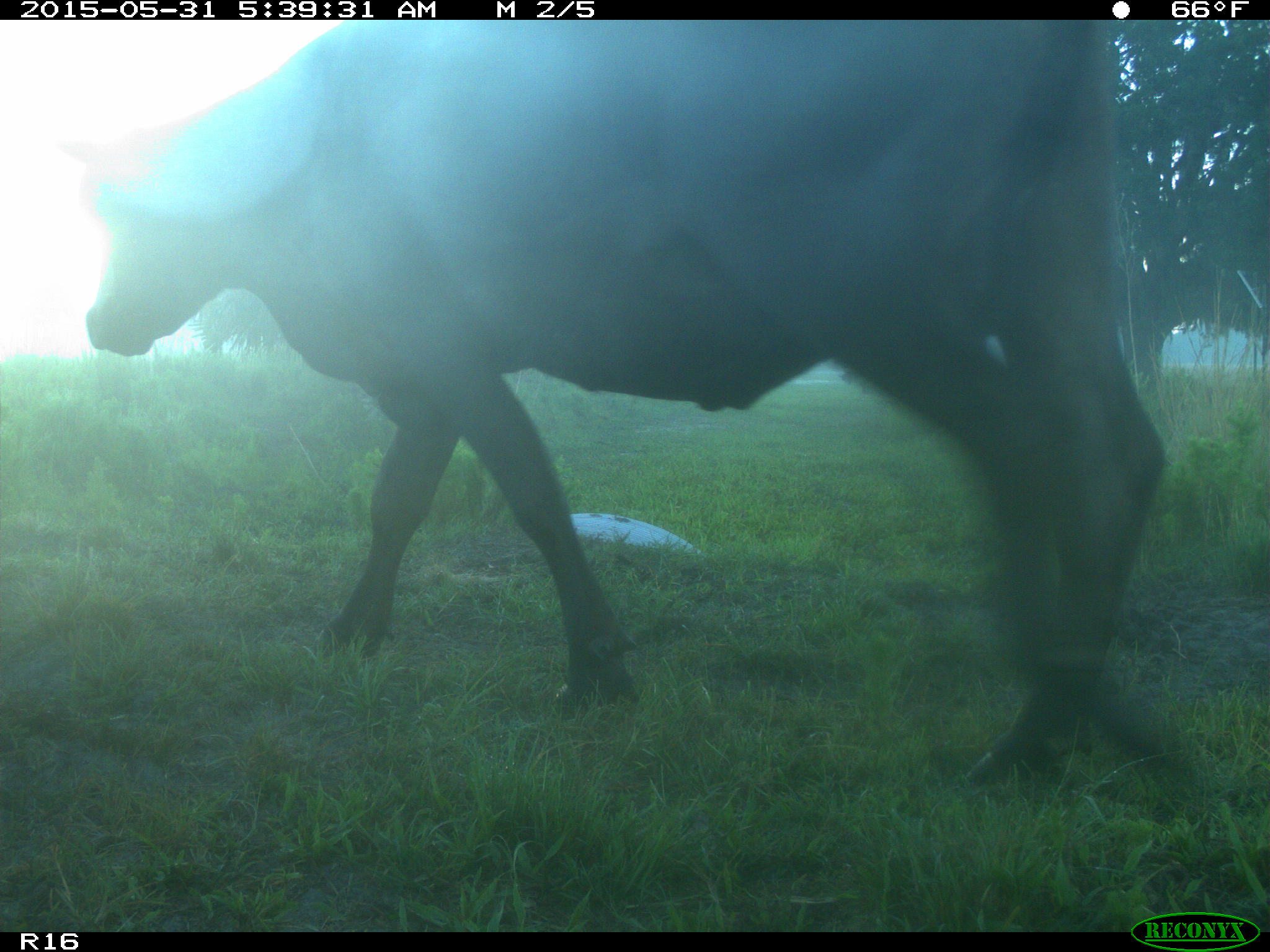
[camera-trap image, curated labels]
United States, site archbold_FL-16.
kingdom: Animalia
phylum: Chordata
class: Mammalia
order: Artiodactyla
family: Bovidae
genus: Bos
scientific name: Bos taurus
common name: domestic cow